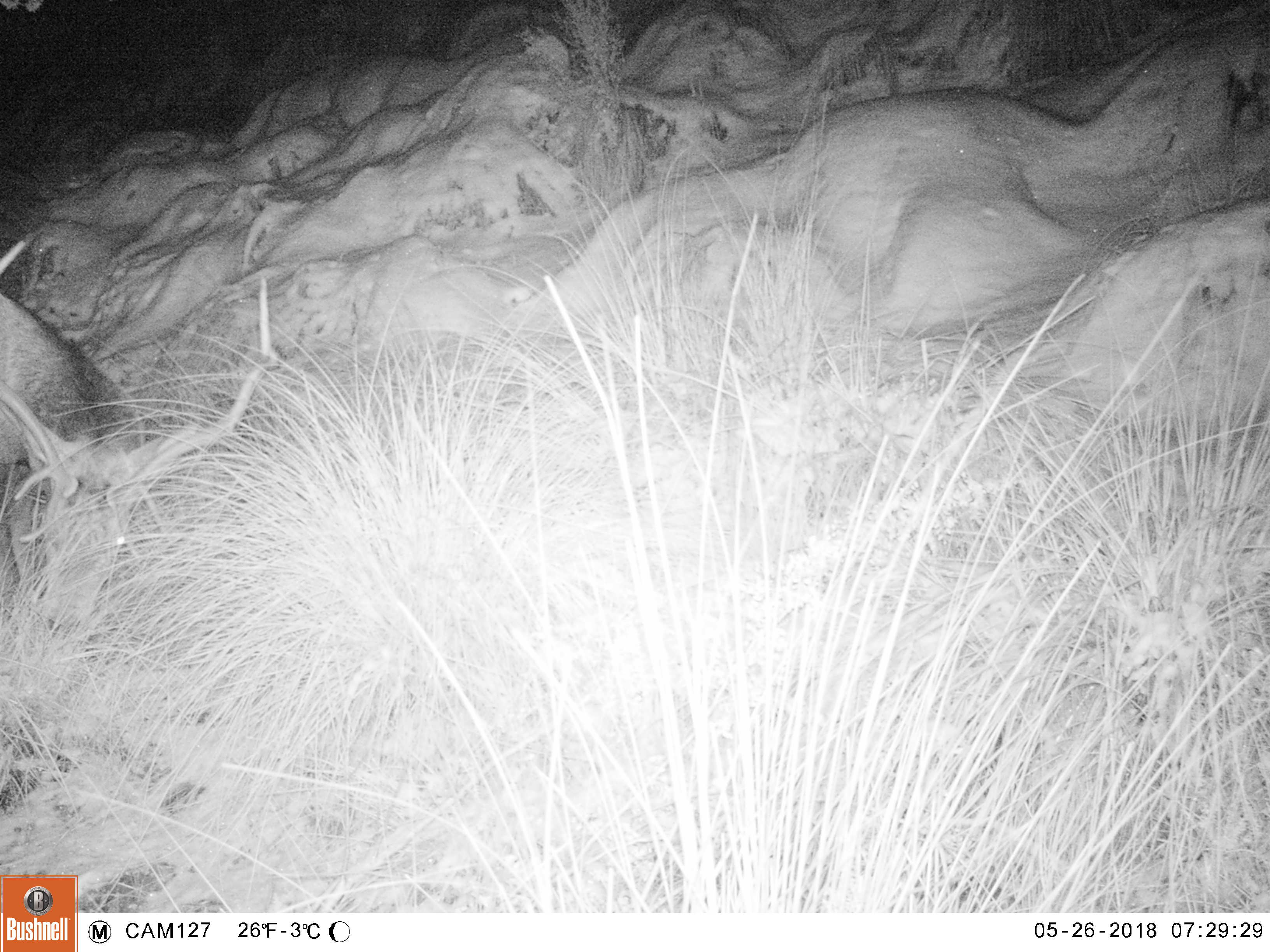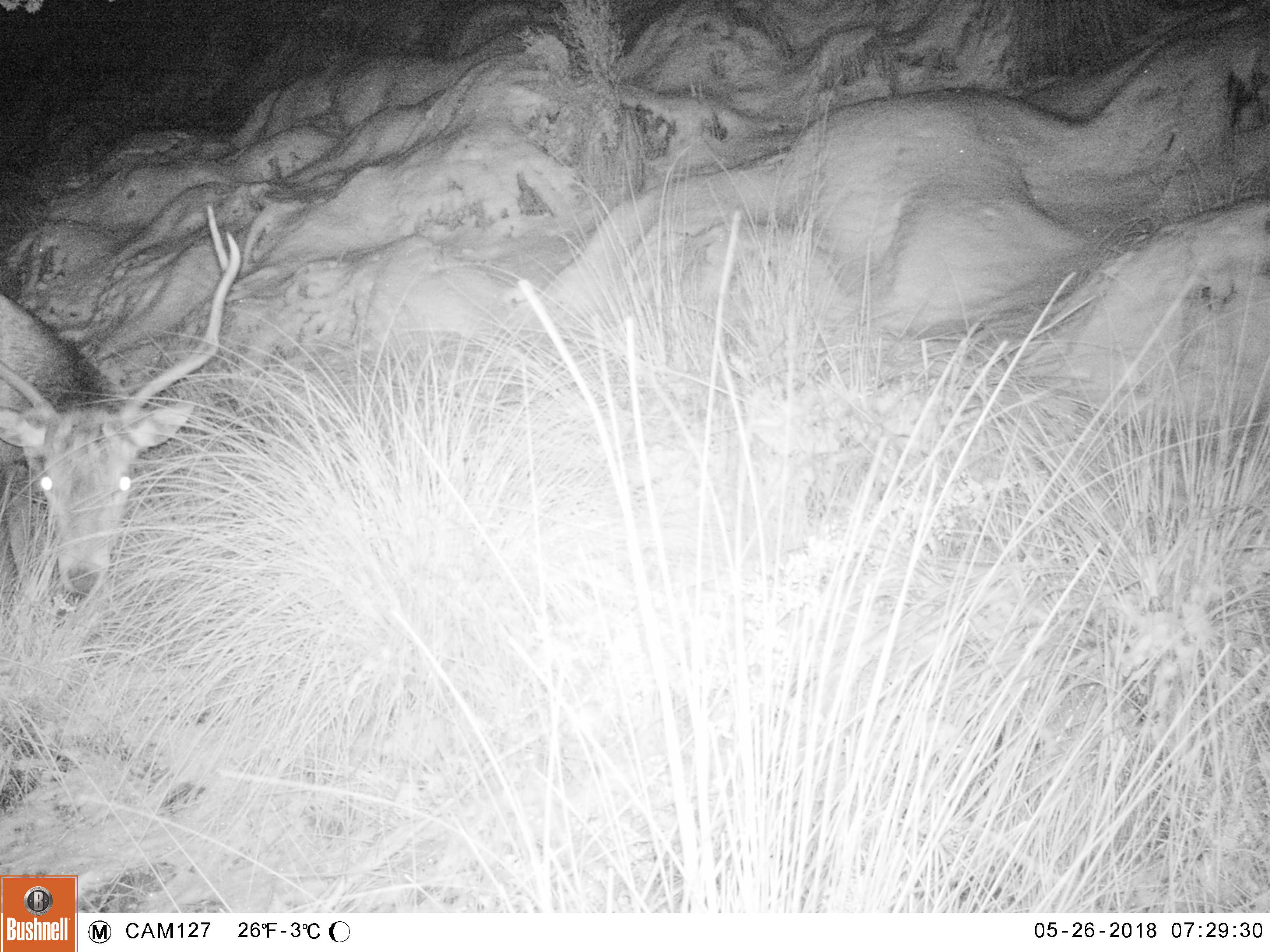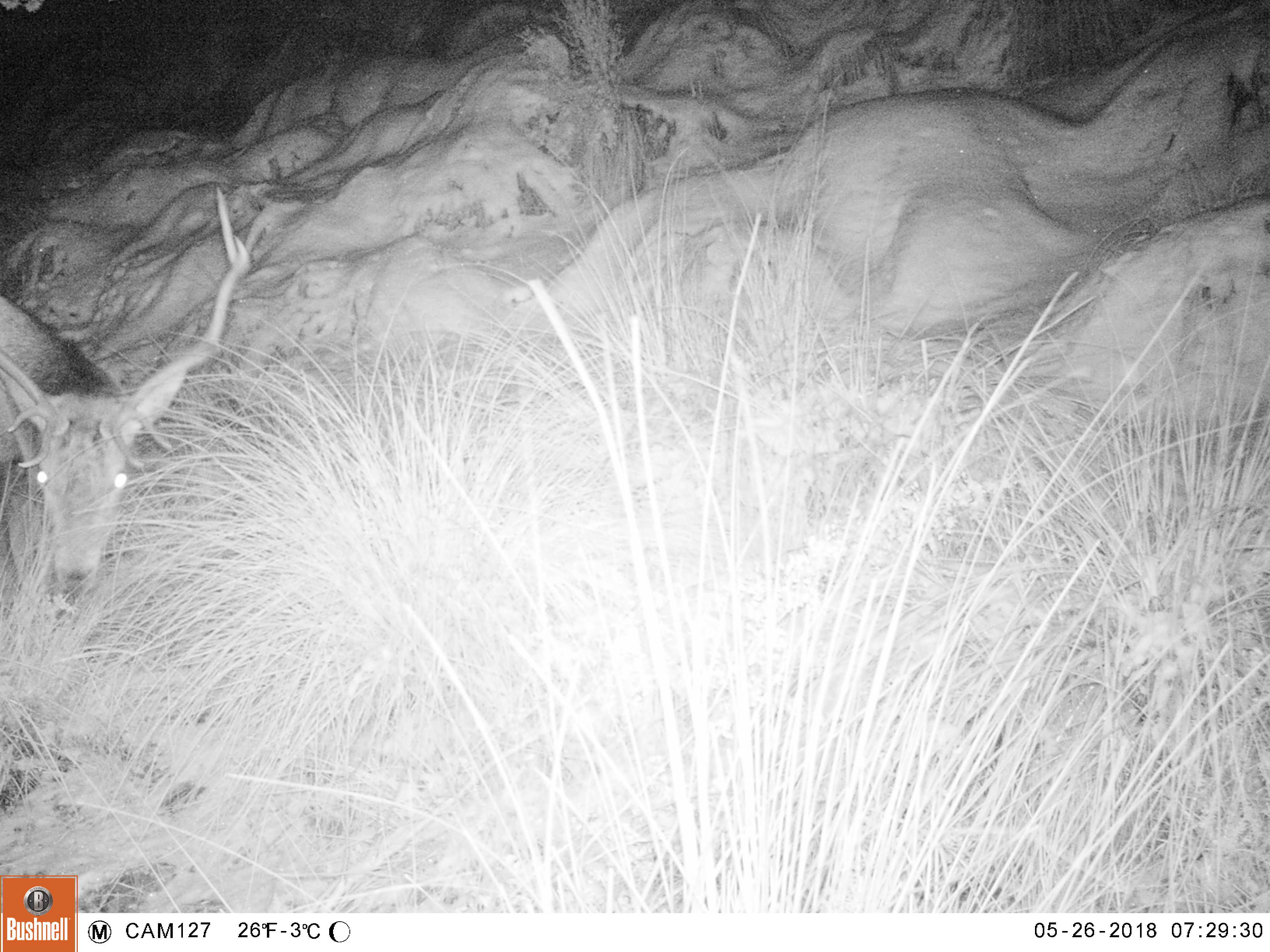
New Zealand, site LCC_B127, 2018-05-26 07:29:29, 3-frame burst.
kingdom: Animalia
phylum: Chordata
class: Mammalia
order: Artiodactyla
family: Cervidae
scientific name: Cervidae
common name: deer